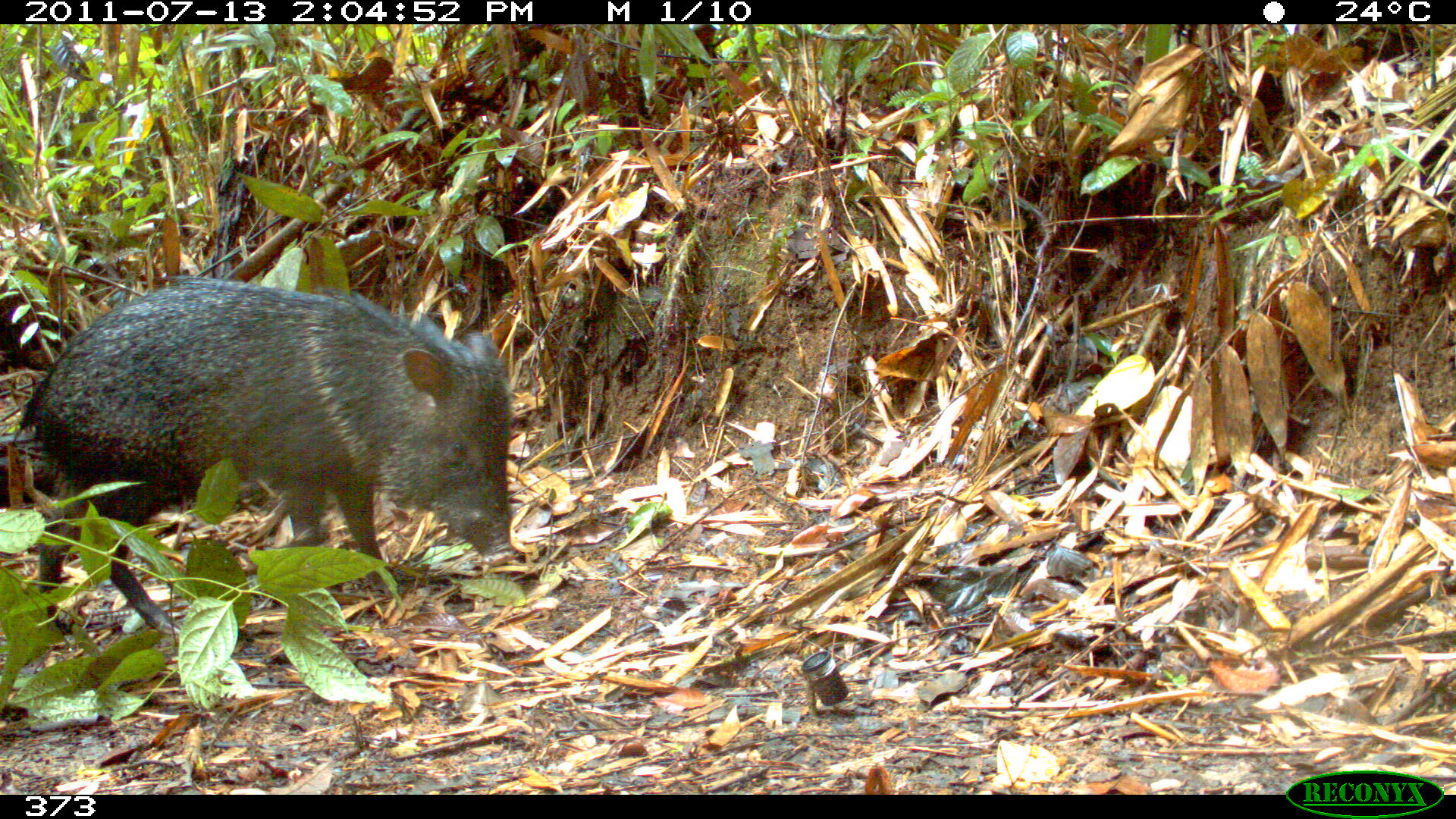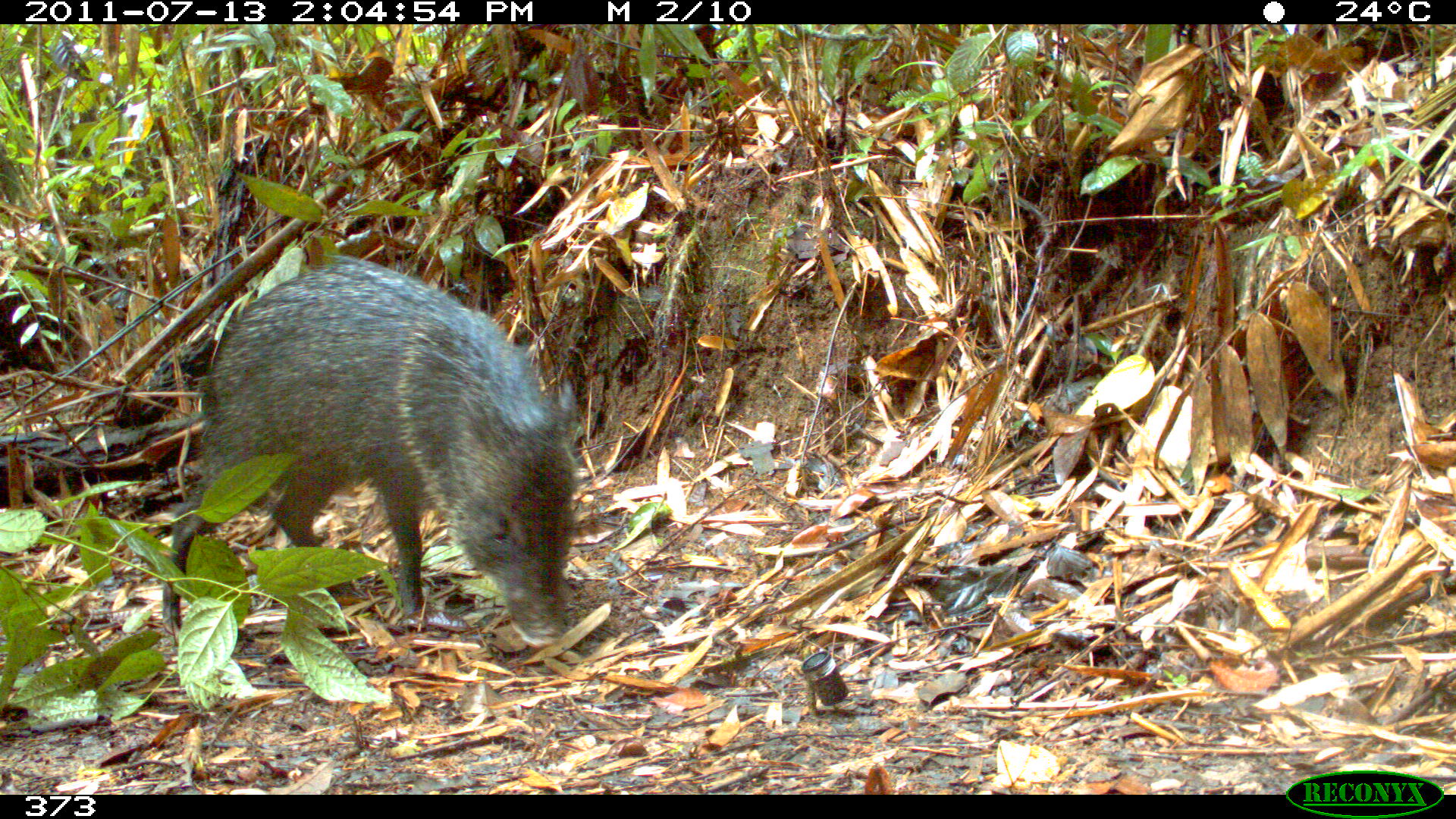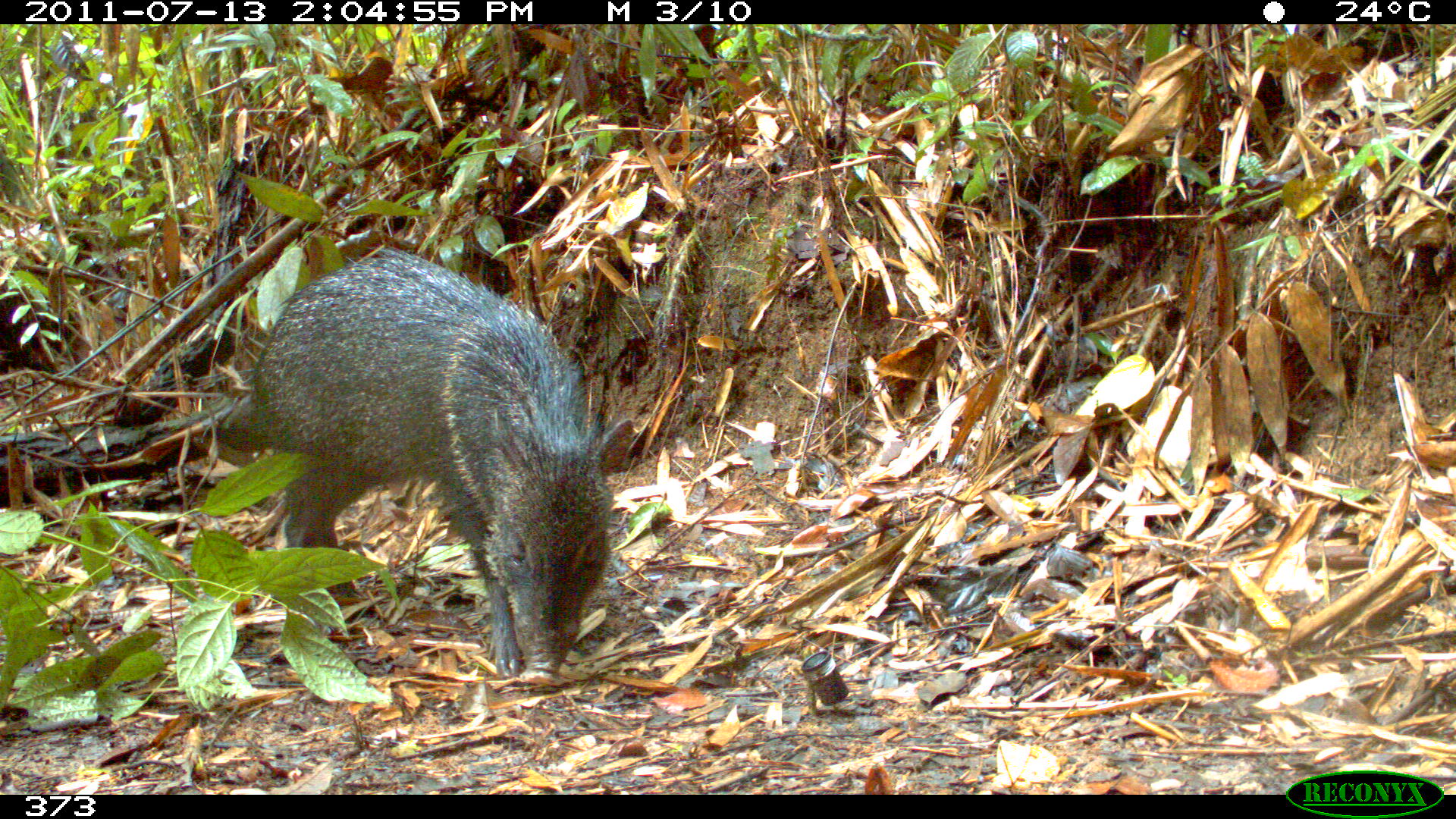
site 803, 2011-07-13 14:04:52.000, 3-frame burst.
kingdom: Animalia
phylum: Chordata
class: Mammalia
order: Artiodactyla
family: Tayassuidae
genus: Pecari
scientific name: Pecari tajacu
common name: collared peccary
Pecari tajacu (collared peccary).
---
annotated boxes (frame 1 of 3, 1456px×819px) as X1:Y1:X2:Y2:
pecari tajacu: 6:278:524:638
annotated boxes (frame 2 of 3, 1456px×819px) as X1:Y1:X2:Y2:
pecari tajacu: 161:253:579:649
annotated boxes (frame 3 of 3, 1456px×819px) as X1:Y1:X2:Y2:
pecari tajacu: 251:249:617:686